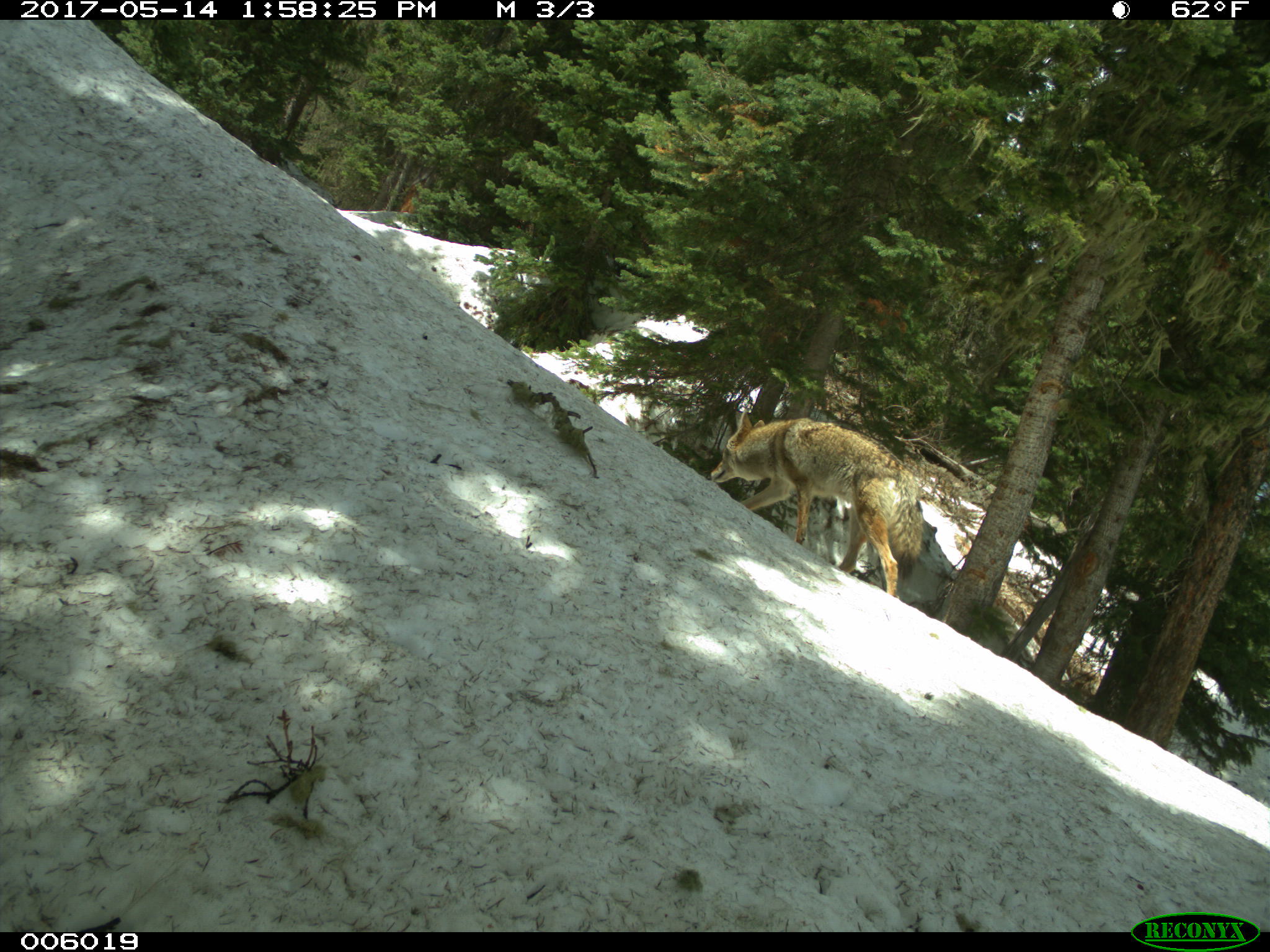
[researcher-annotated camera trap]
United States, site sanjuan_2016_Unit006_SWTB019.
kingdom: Animalia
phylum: Chordata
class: Mammalia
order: Carnivora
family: Canidae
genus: Canis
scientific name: Canis latrans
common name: coyote